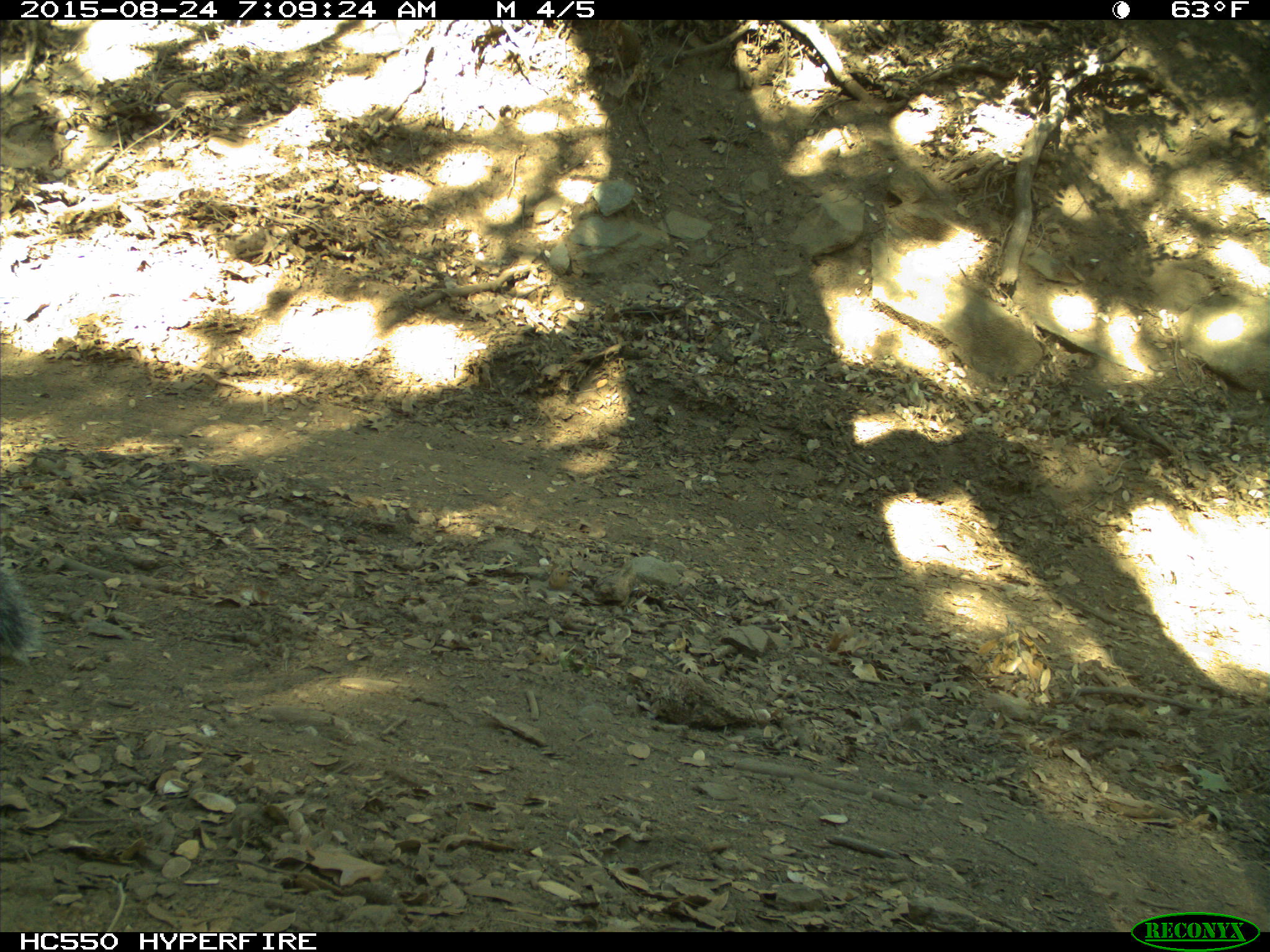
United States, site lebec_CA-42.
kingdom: Animalia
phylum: Chordata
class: Mammalia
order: Rodentia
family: Sciuridae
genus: Sciurus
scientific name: Sciurus carolinensis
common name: eastern gray squirrel